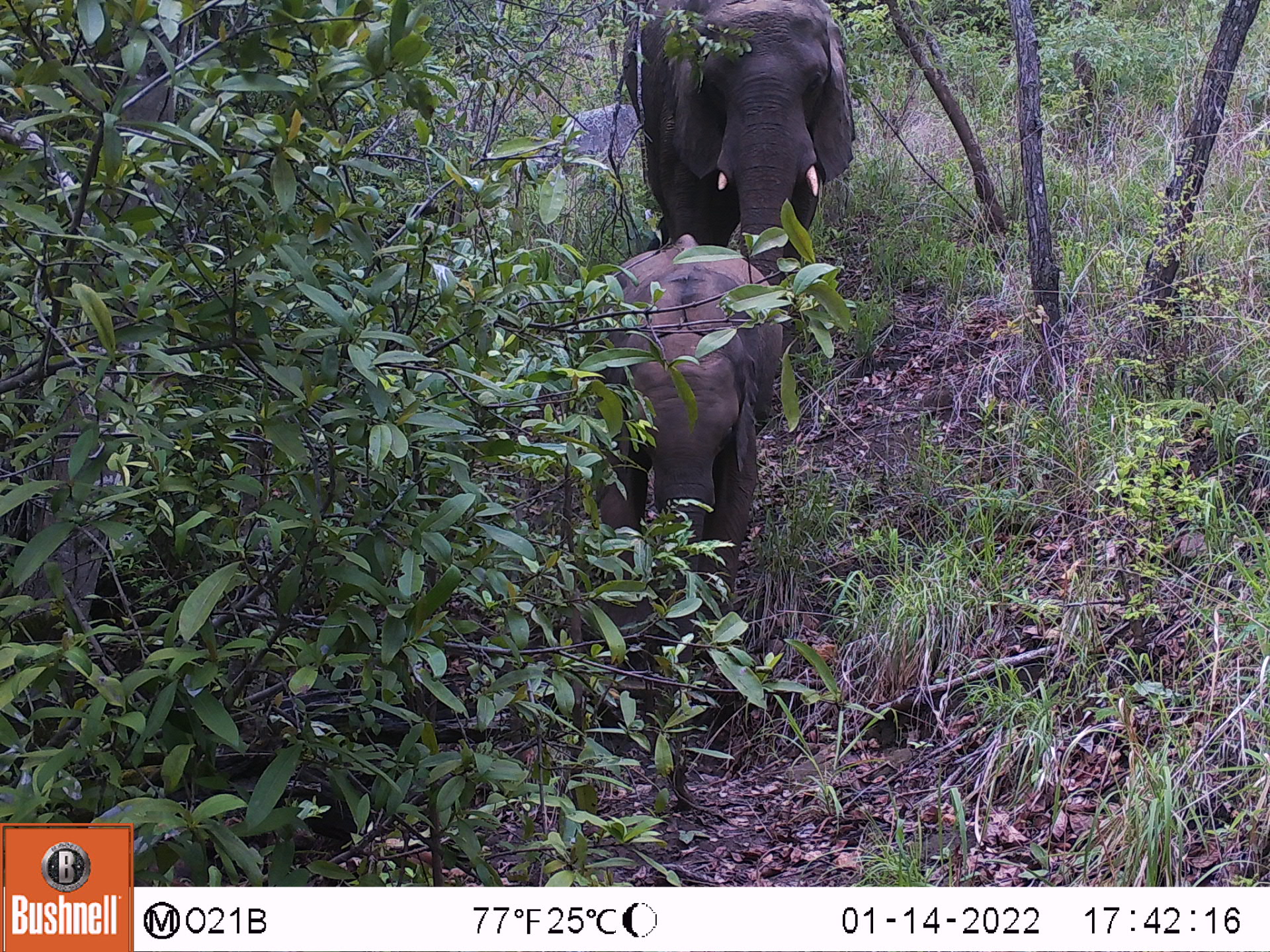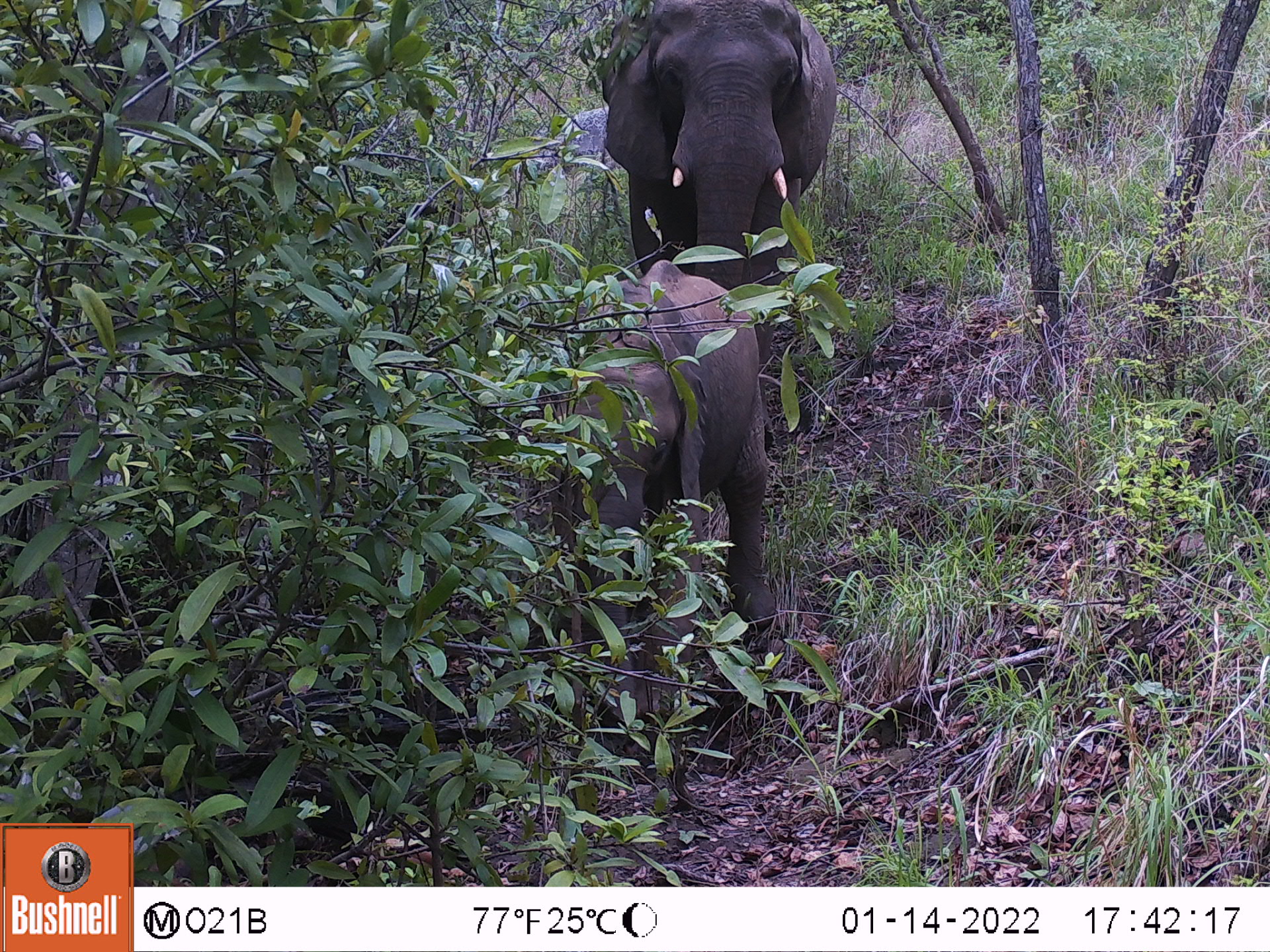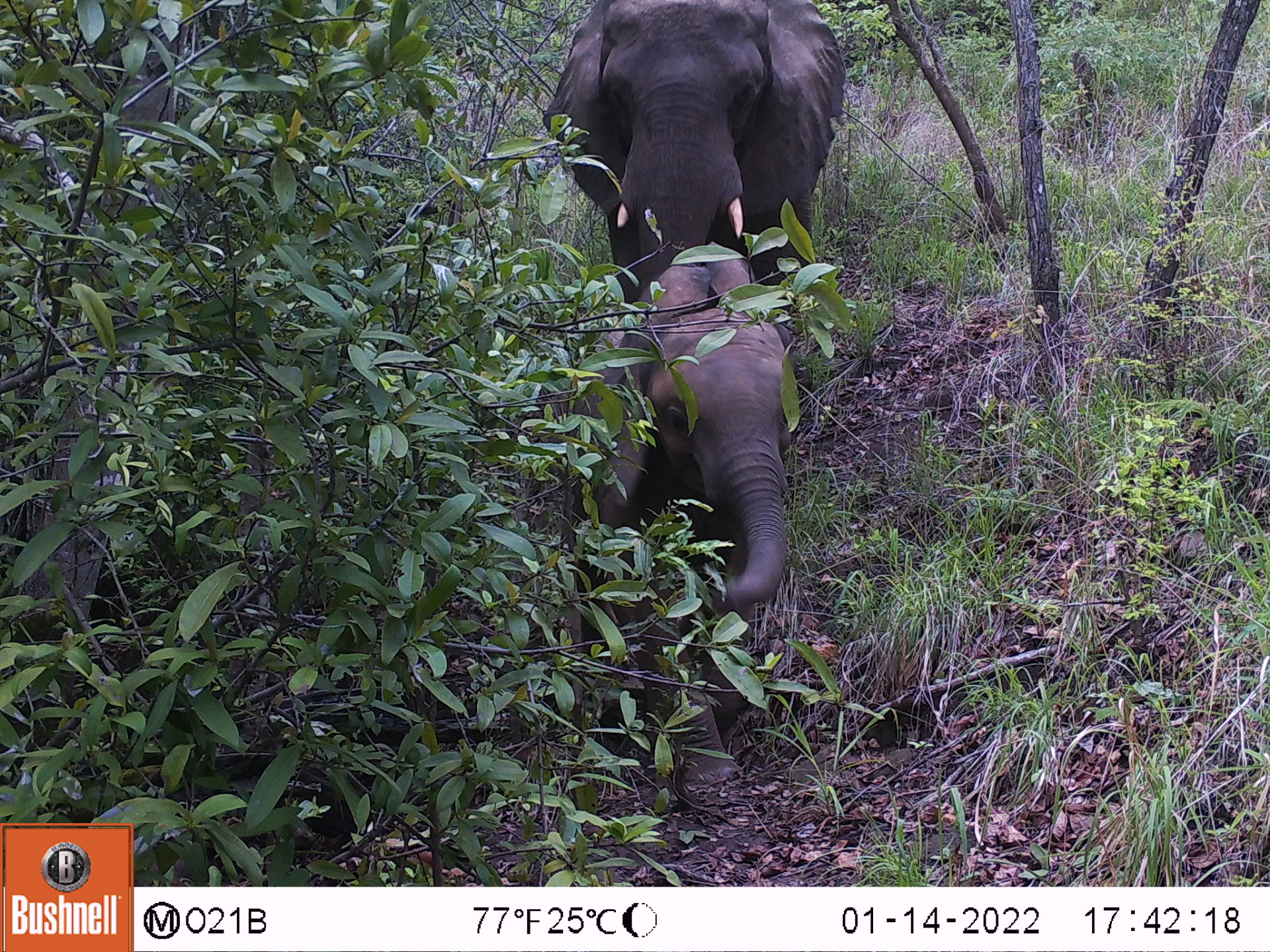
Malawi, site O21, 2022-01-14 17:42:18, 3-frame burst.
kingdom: Animalia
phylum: Chordata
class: Mammalia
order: Proboscidea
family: Elephantidae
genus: Loxodonta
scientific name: Loxodonta africana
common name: african savanna elephant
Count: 2.